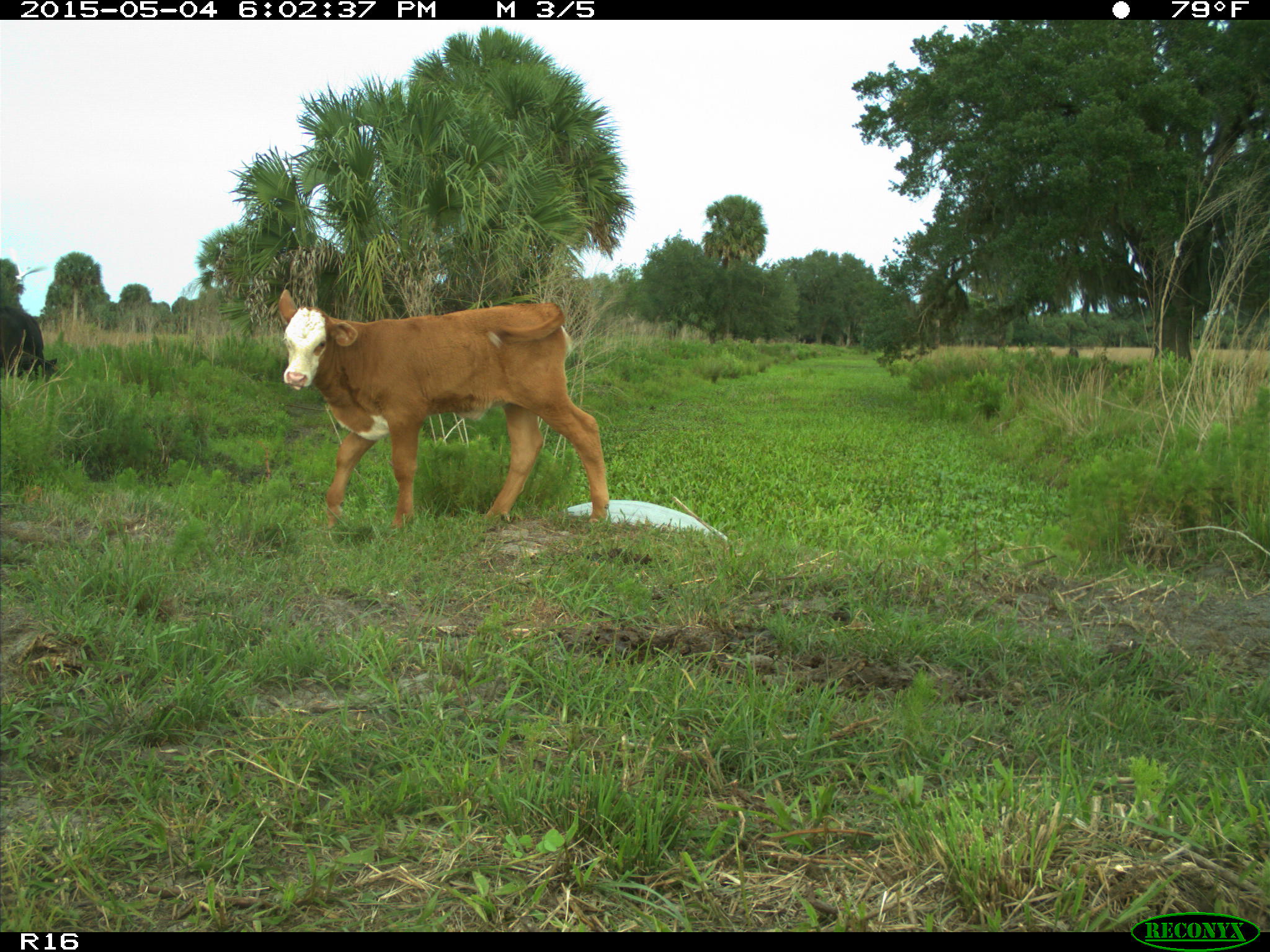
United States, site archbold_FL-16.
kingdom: Animalia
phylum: Chordata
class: Mammalia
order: Artiodactyla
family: Bovidae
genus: Bos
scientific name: Bos taurus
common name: domestic cow